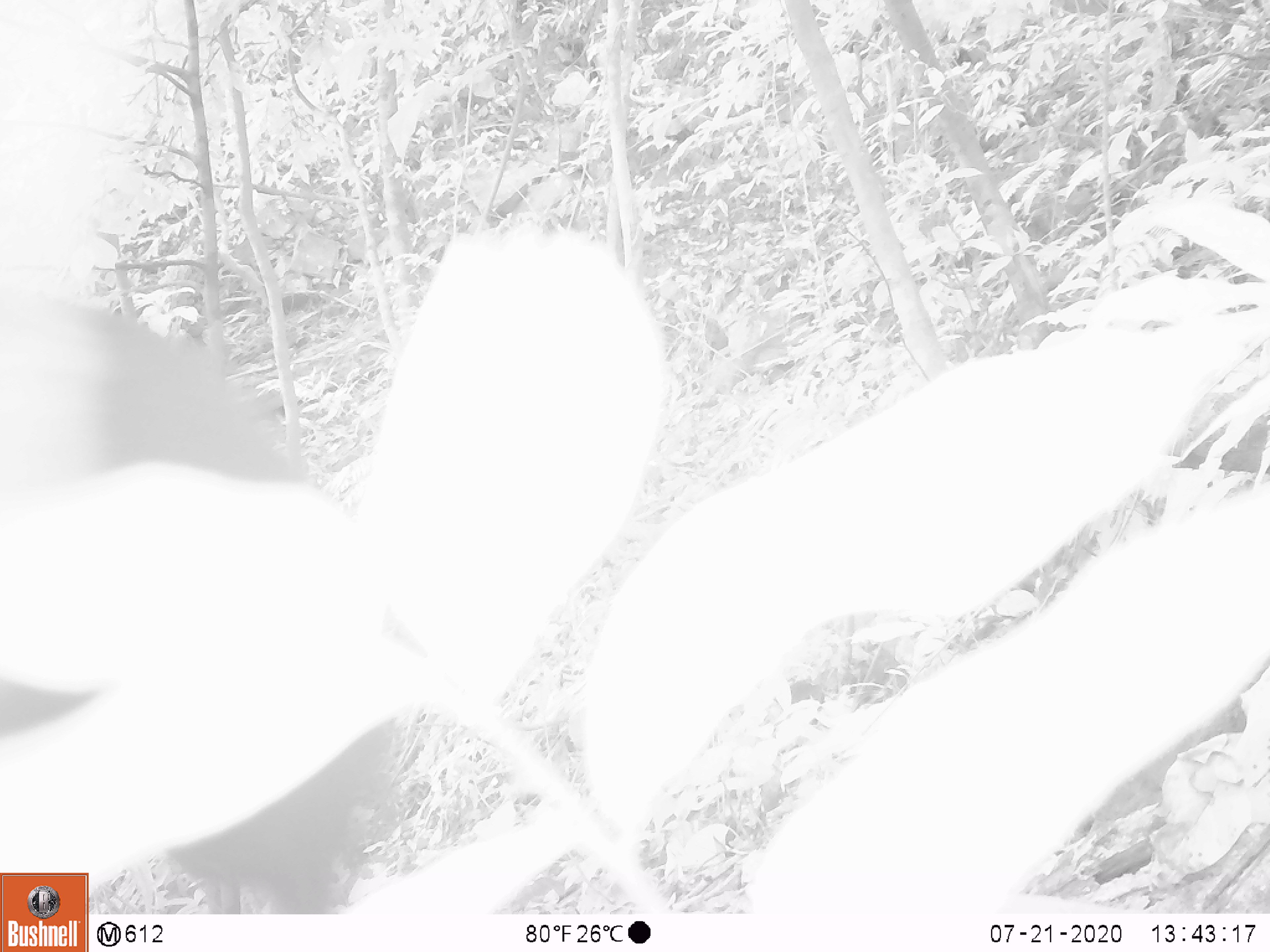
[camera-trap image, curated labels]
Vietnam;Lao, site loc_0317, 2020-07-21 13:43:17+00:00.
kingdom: Animalia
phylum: Chordata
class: Mammalia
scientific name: Mammalia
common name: mammal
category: unidentified mammal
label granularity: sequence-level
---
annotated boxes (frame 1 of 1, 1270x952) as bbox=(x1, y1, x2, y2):
unidentified mammal: bbox=(0, 288, 394, 909)